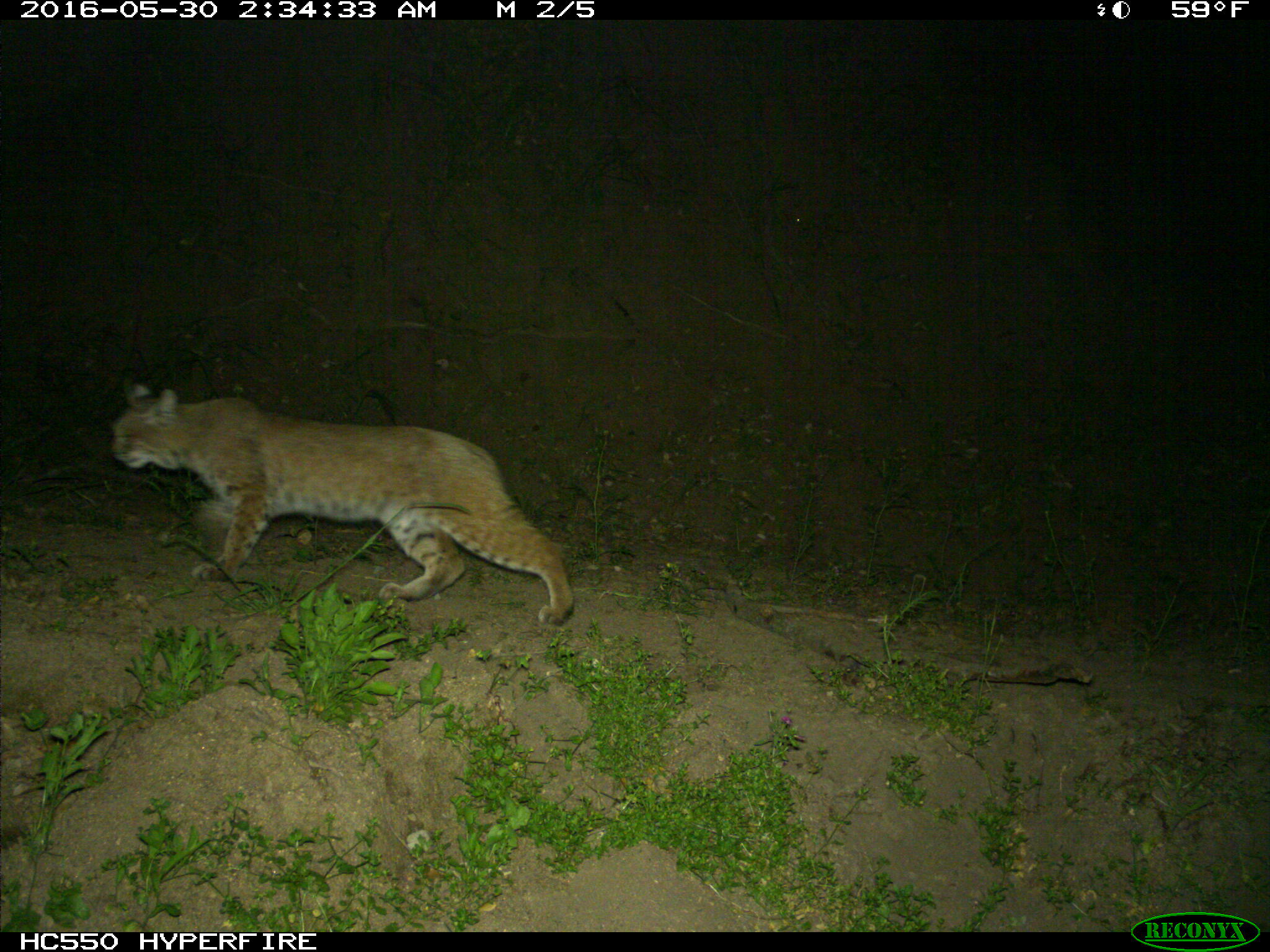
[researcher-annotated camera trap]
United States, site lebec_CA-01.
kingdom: Animalia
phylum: Chordata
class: Mammalia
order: Carnivora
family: Felidae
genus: Lynx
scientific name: Lynx rufus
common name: bobcat